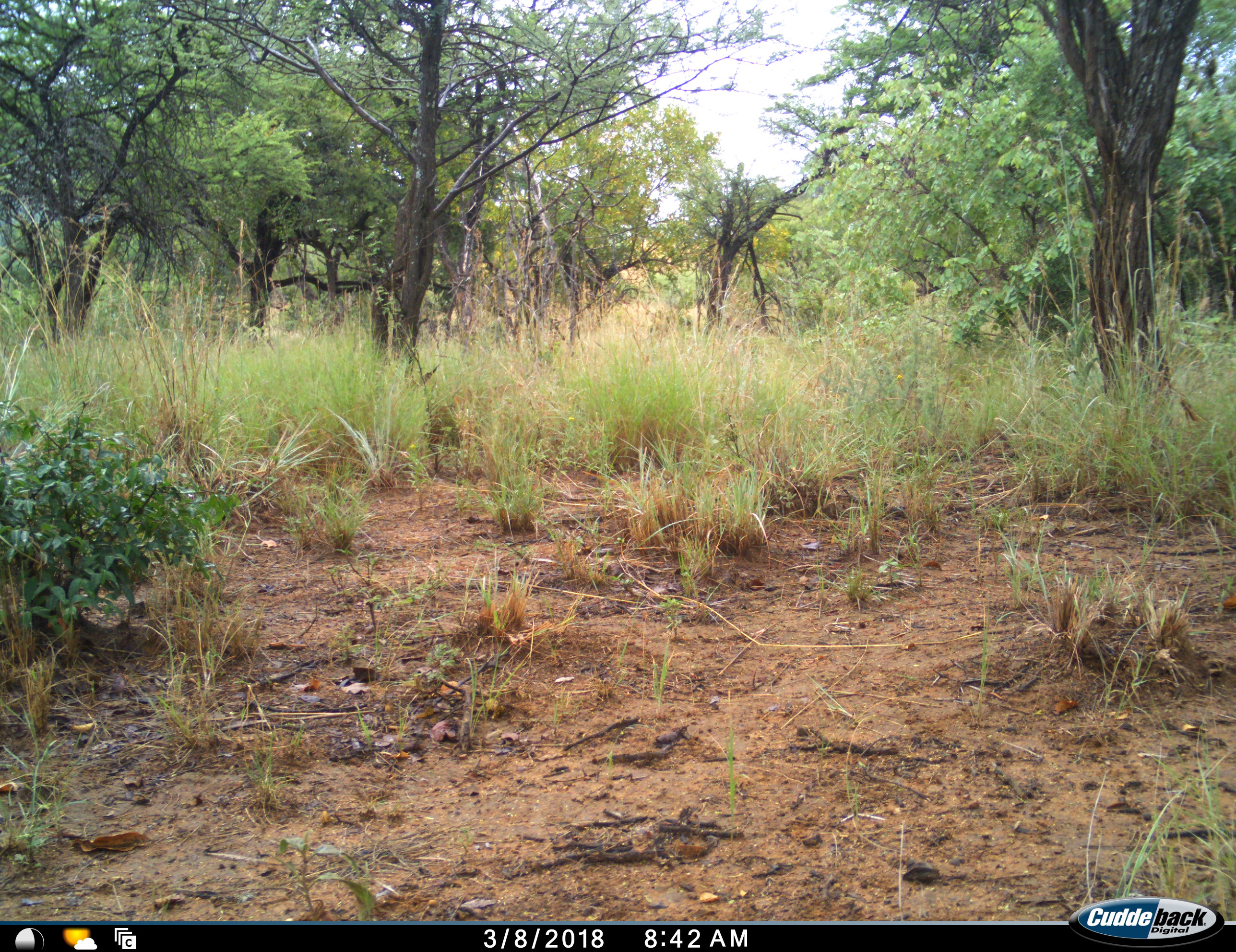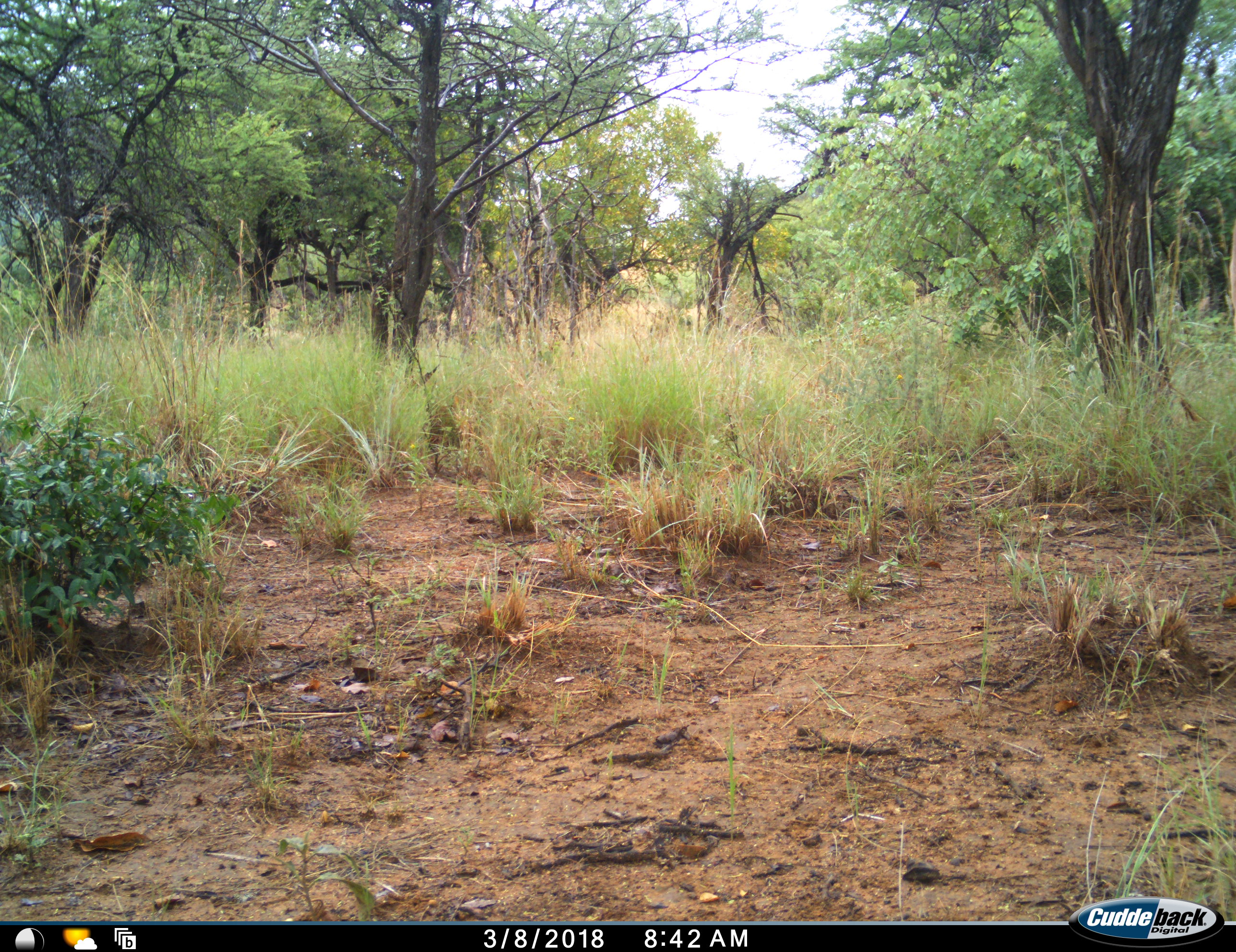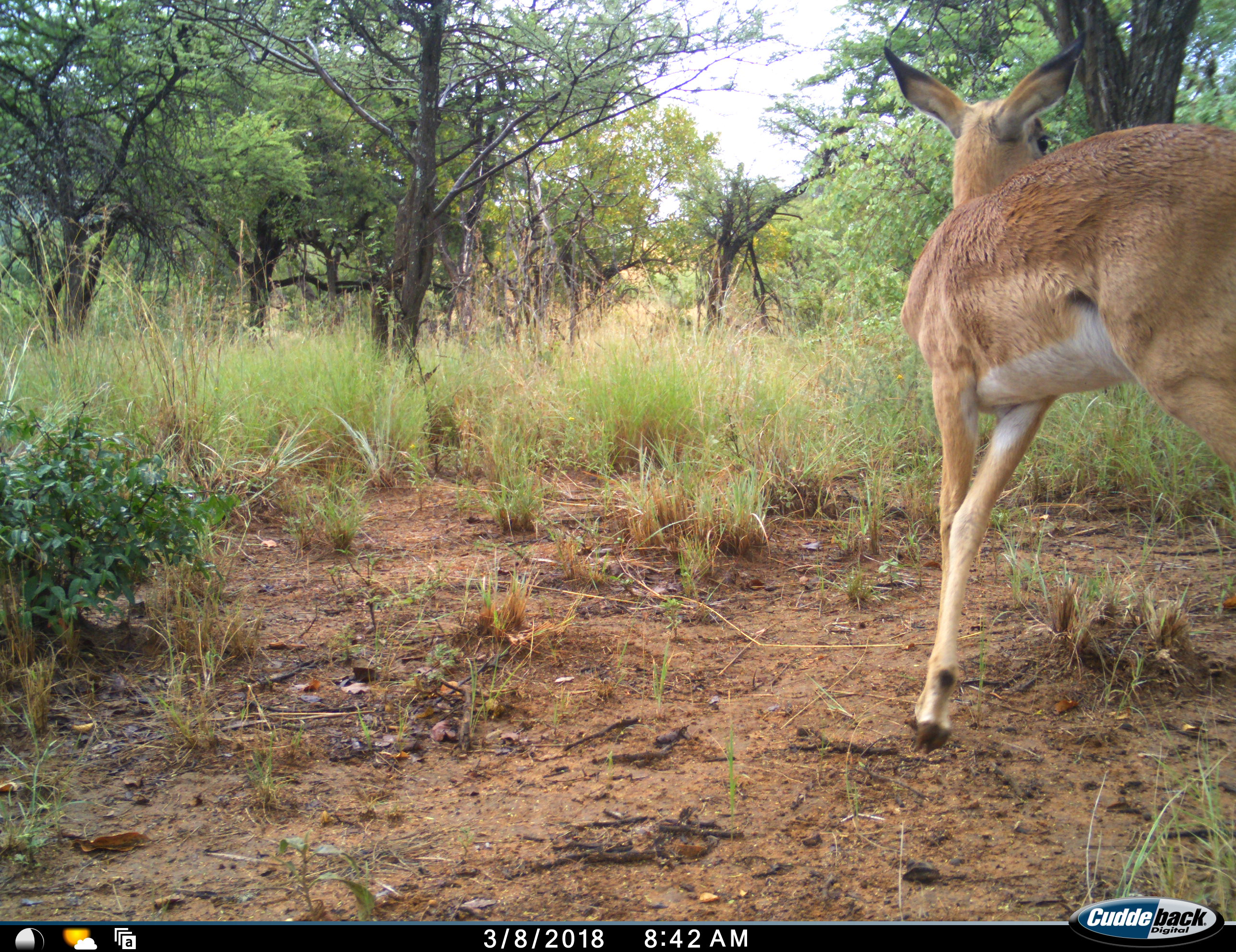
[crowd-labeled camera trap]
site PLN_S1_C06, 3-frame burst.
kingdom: Animalia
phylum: Chordata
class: Mammalia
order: Artiodactyla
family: Bovidae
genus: Aepyceros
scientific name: Aepyceros melampus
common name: impala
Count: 1.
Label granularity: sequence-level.